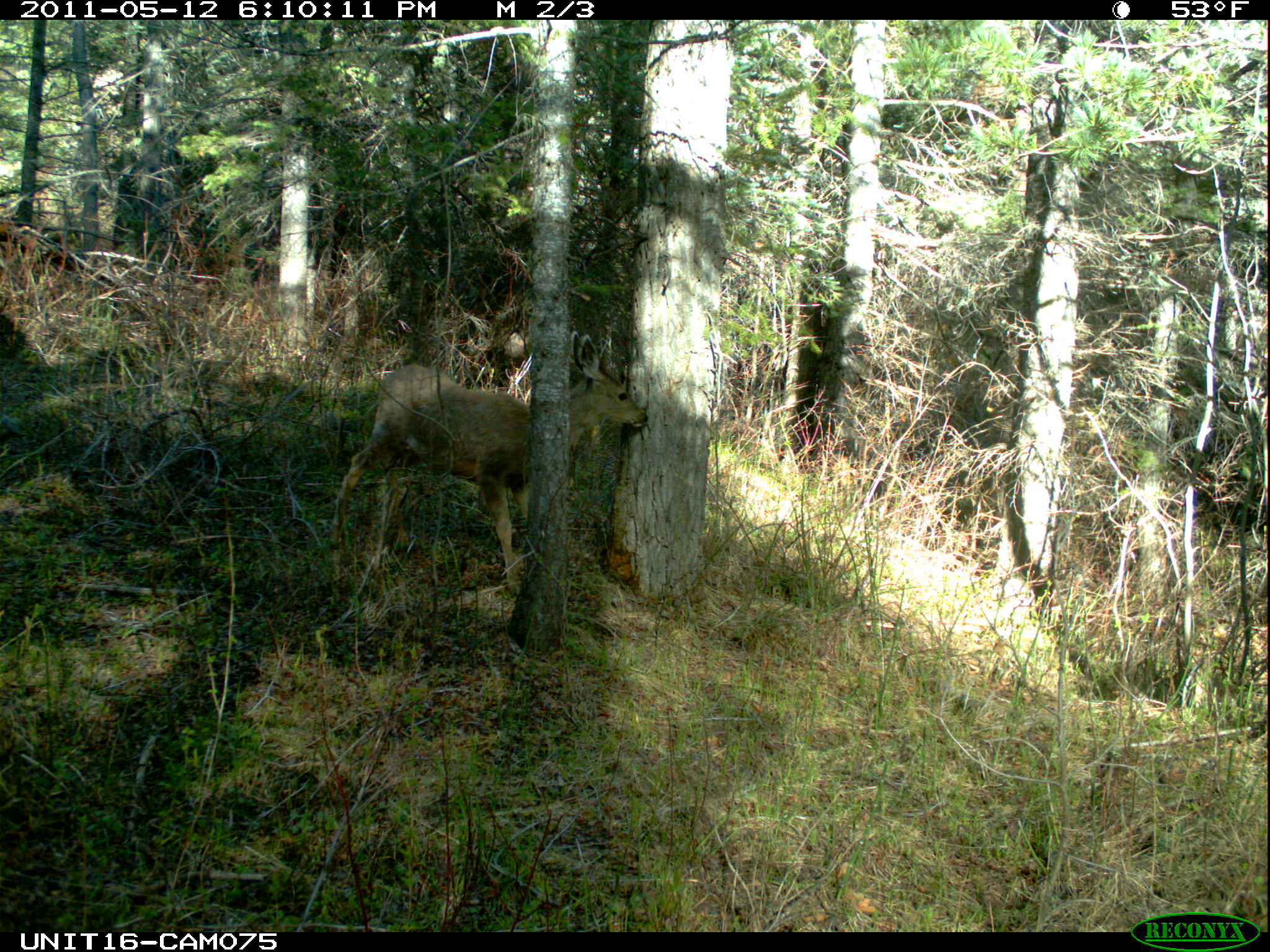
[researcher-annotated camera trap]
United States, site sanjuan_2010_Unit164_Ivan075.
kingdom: Animalia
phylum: Chordata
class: Mammalia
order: Artiodactyla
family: Cervidae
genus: Odocoileus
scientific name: Odocoileus hemionus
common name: mule deer